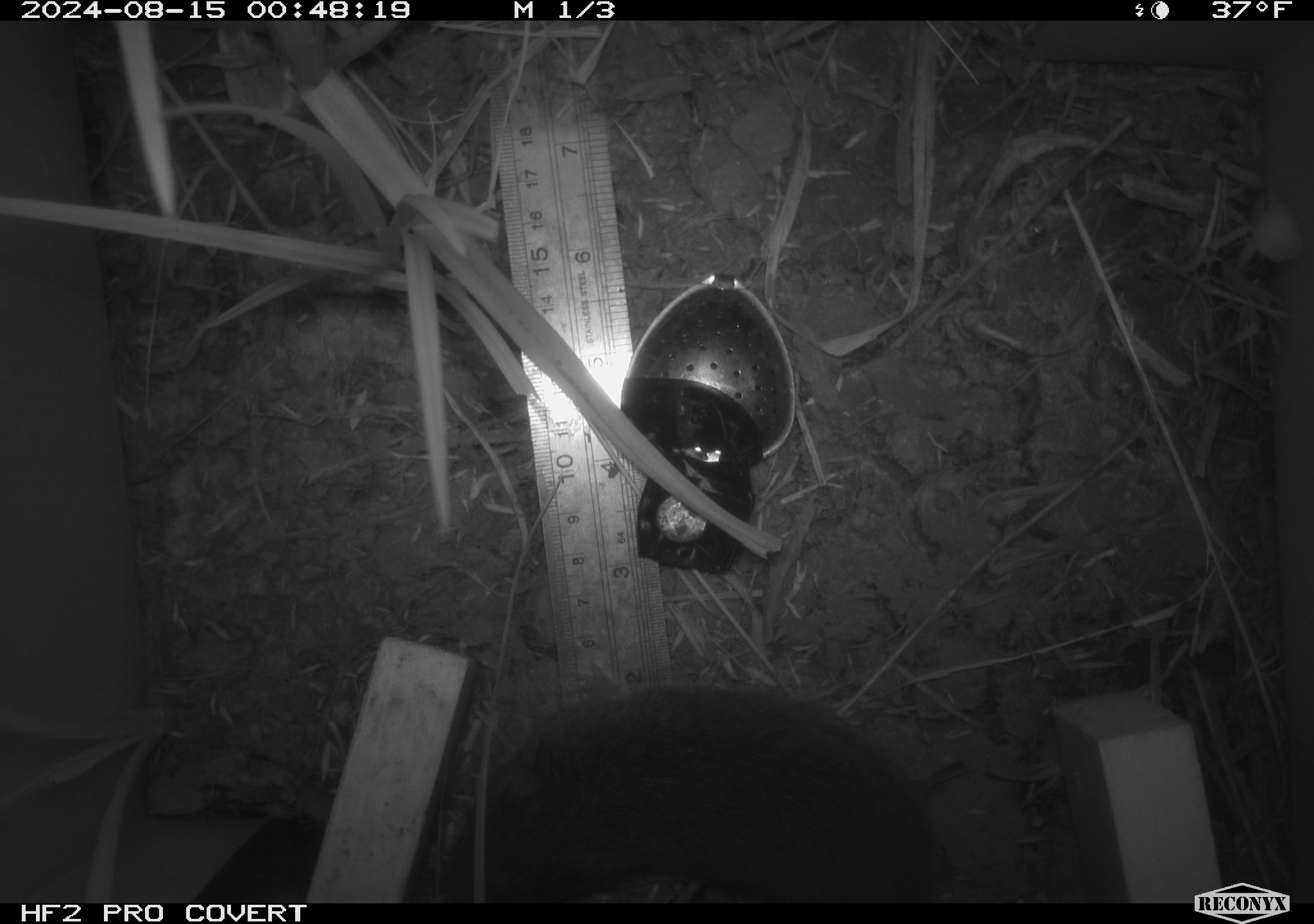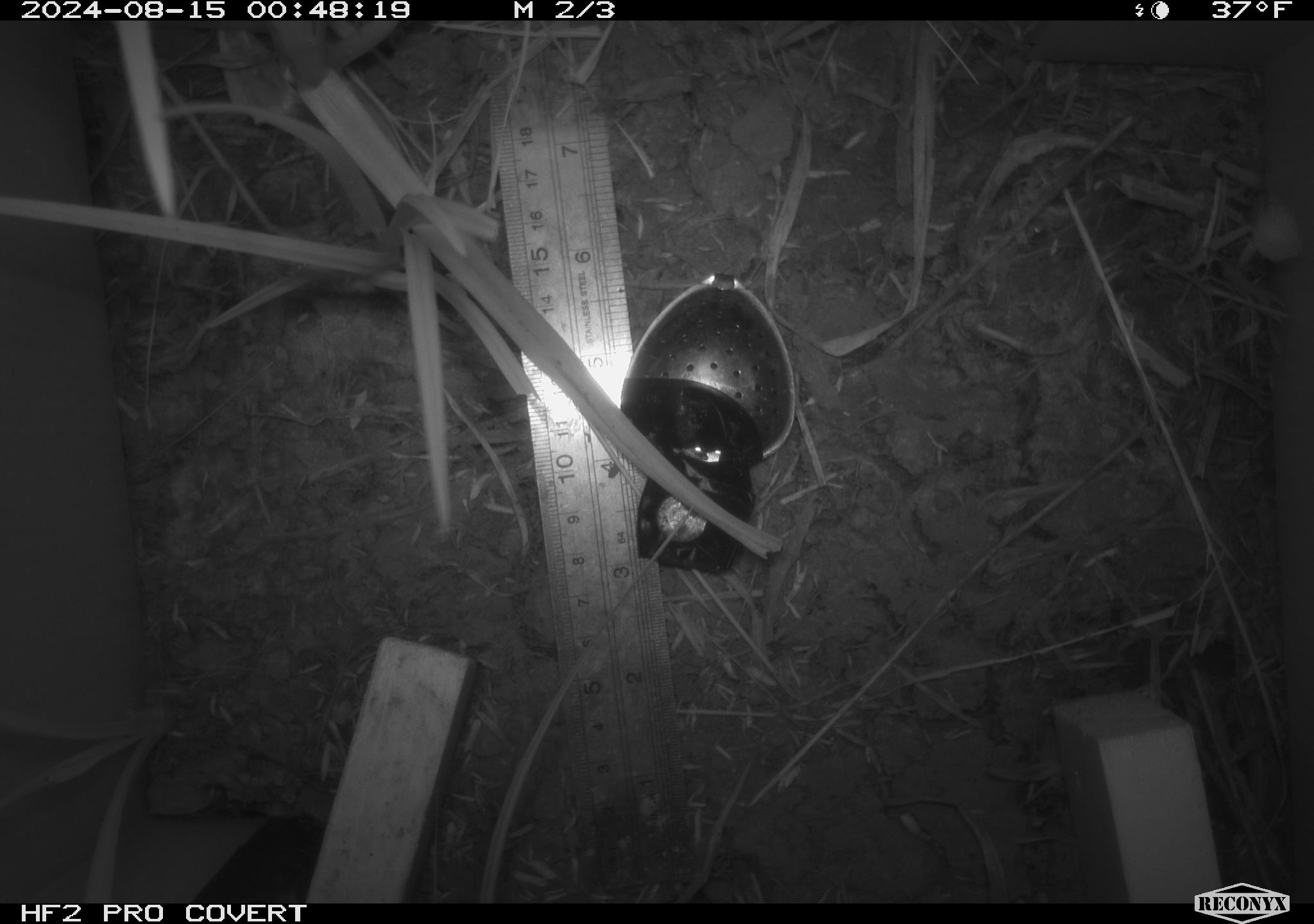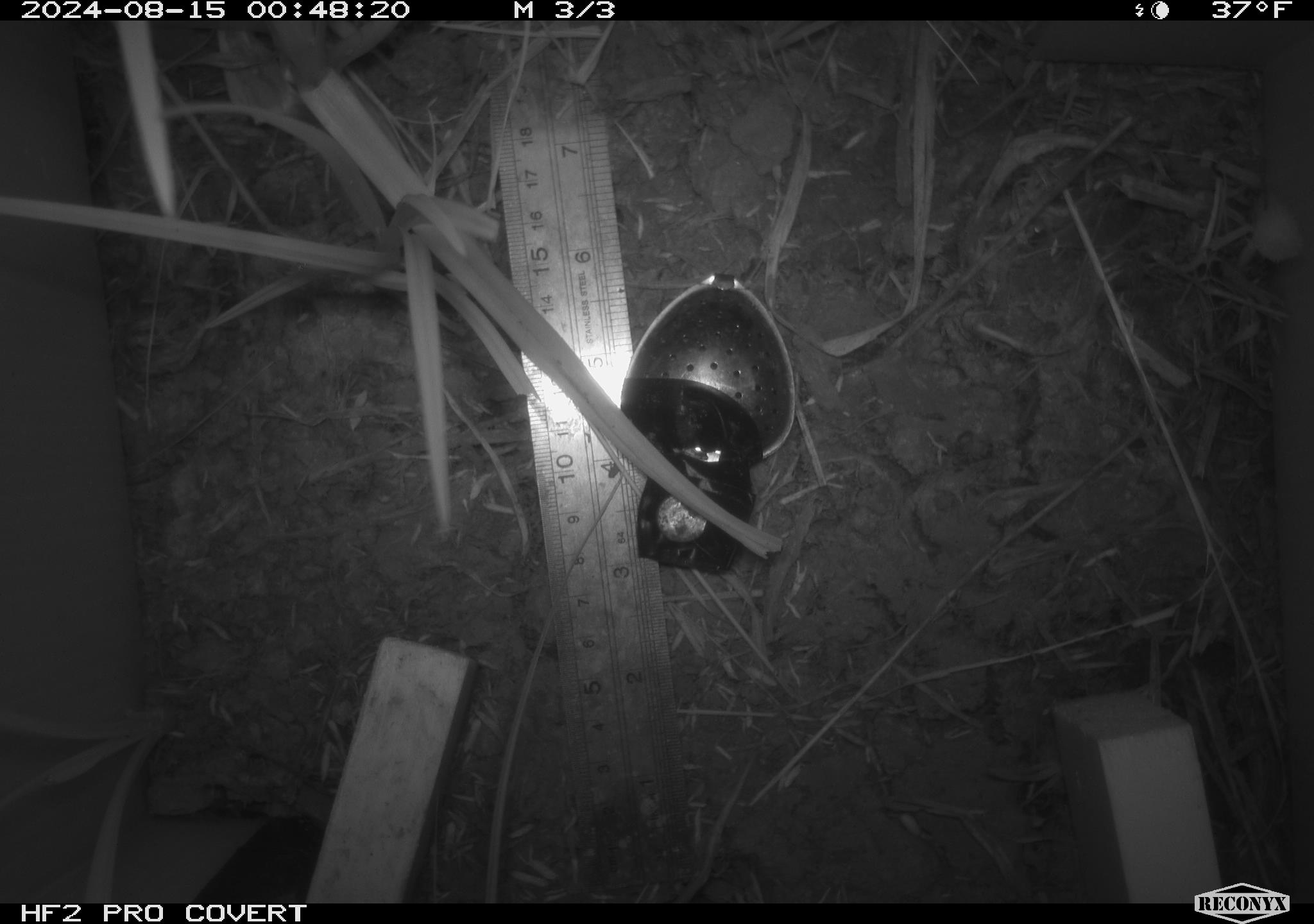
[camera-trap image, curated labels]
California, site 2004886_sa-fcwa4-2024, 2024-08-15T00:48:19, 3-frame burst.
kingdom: Animalia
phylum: Chordata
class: Mammalia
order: Rodentia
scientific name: Rodentia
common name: rodent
Rodent (Rodentia).